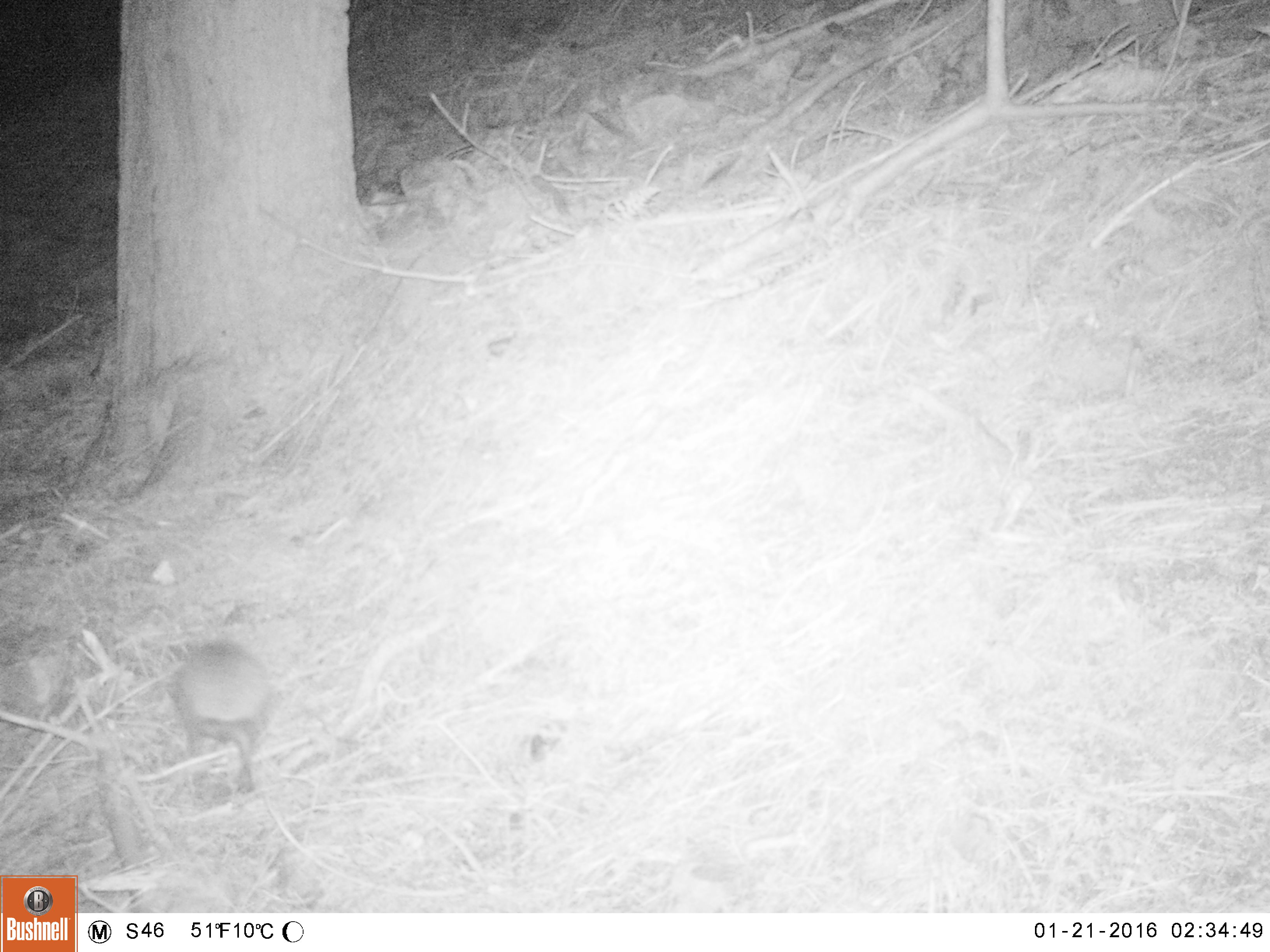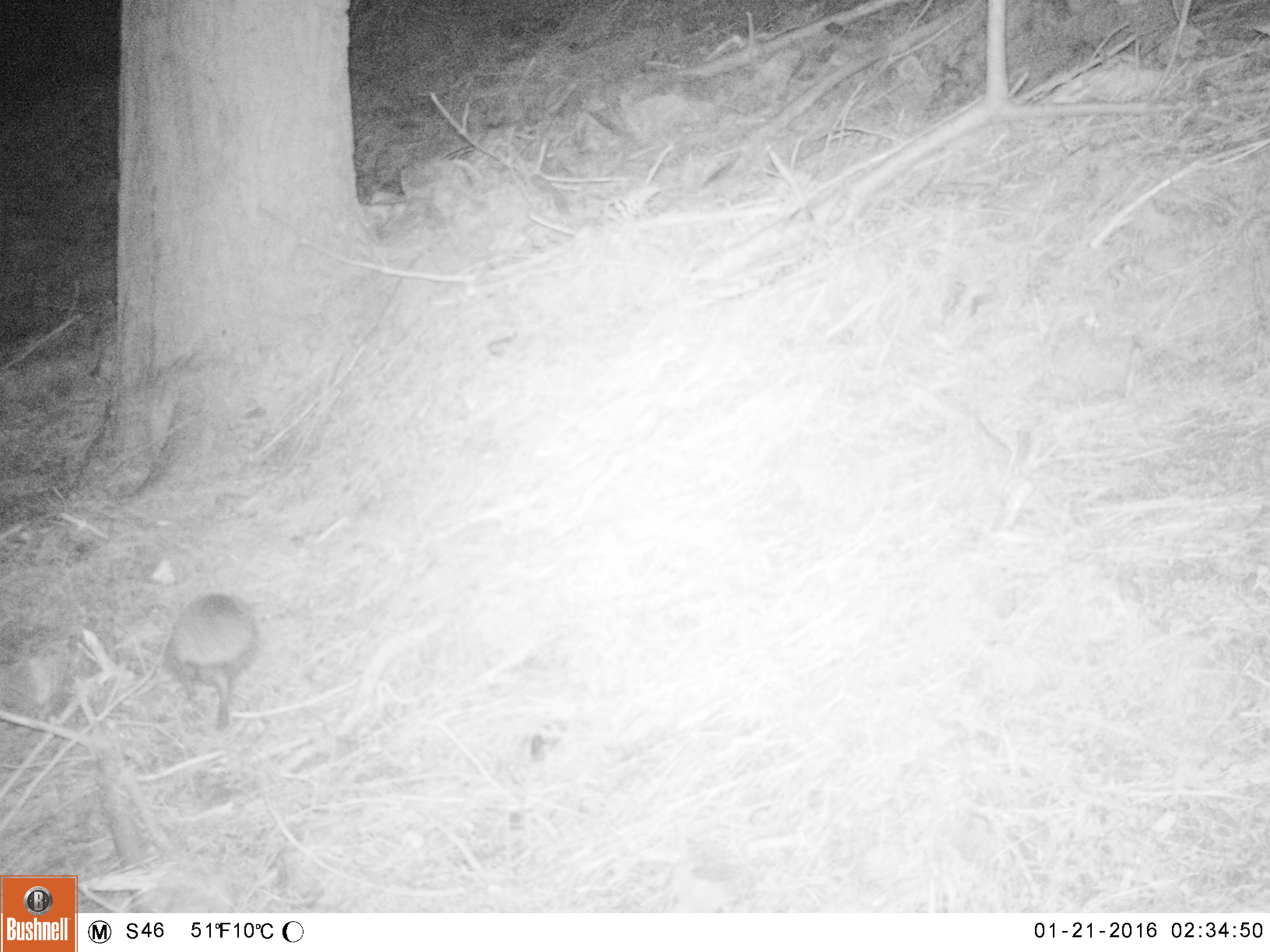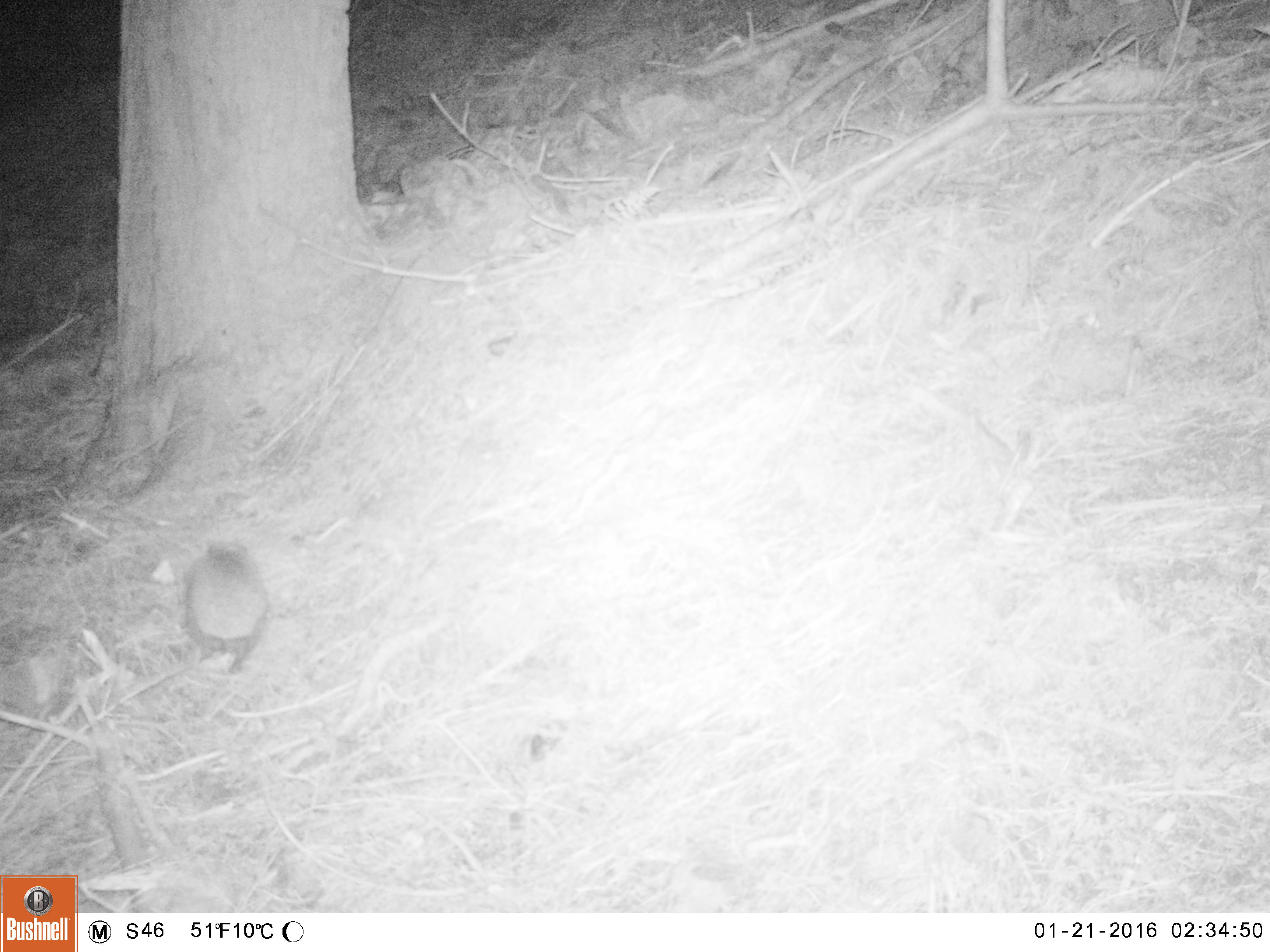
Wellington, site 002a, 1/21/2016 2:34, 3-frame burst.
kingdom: Animalia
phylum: Chordata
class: Mammalia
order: Eulipotyphla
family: Erinaceidae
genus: Erinaceus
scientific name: Erinaceus europaeus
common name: hedgehog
Hedgehog (Erinaceus europaeus).